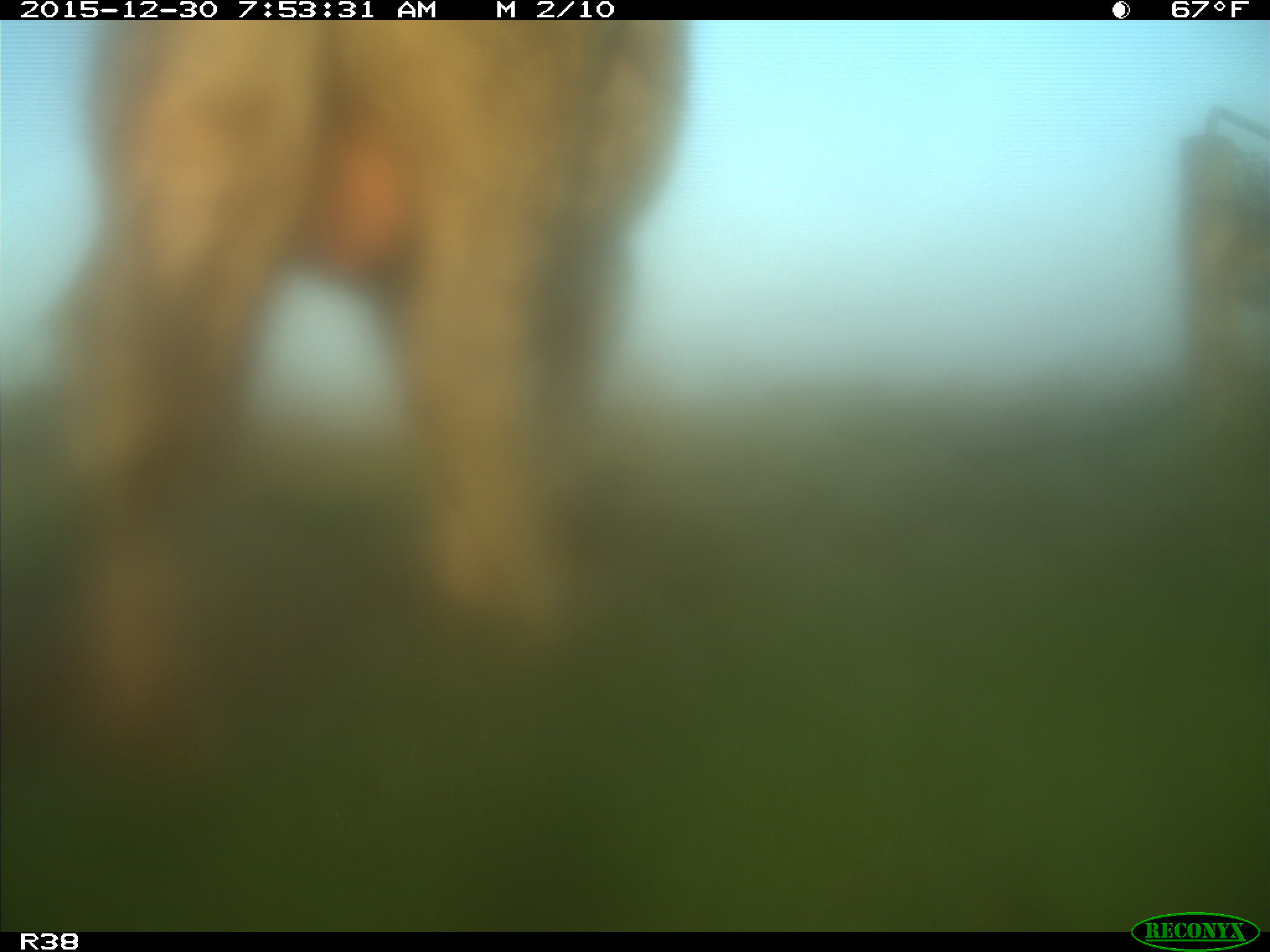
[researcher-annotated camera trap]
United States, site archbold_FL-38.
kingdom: Animalia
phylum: Chordata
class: Mammalia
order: Artiodactyla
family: Bovidae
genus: Bos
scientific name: Bos taurus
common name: domestic cow